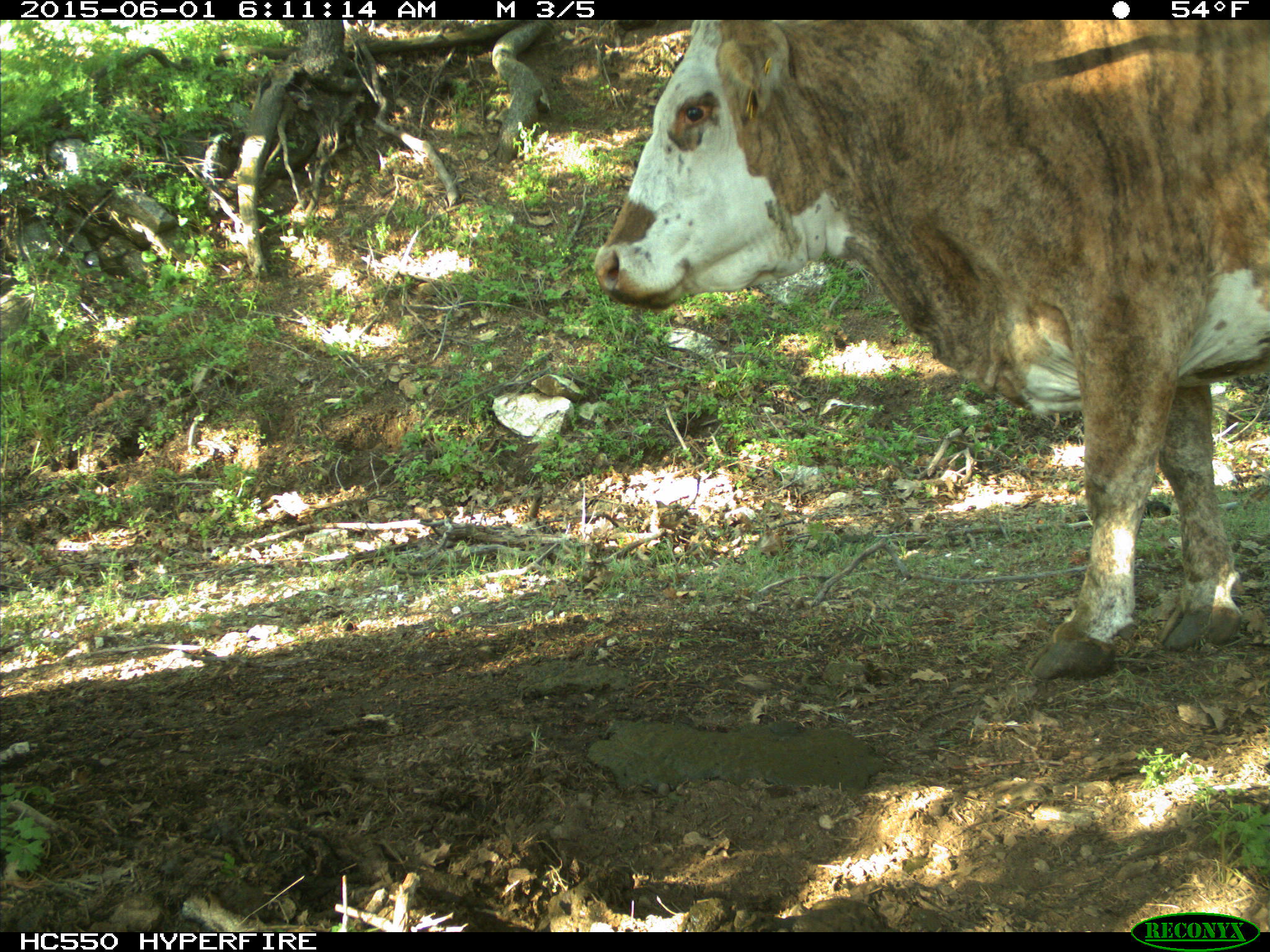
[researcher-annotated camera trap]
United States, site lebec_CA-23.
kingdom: Animalia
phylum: Chordata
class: Mammalia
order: Artiodactyla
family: Bovidae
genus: Bos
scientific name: Bos taurus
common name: domestic cow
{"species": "Bos taurus (domestic cow)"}